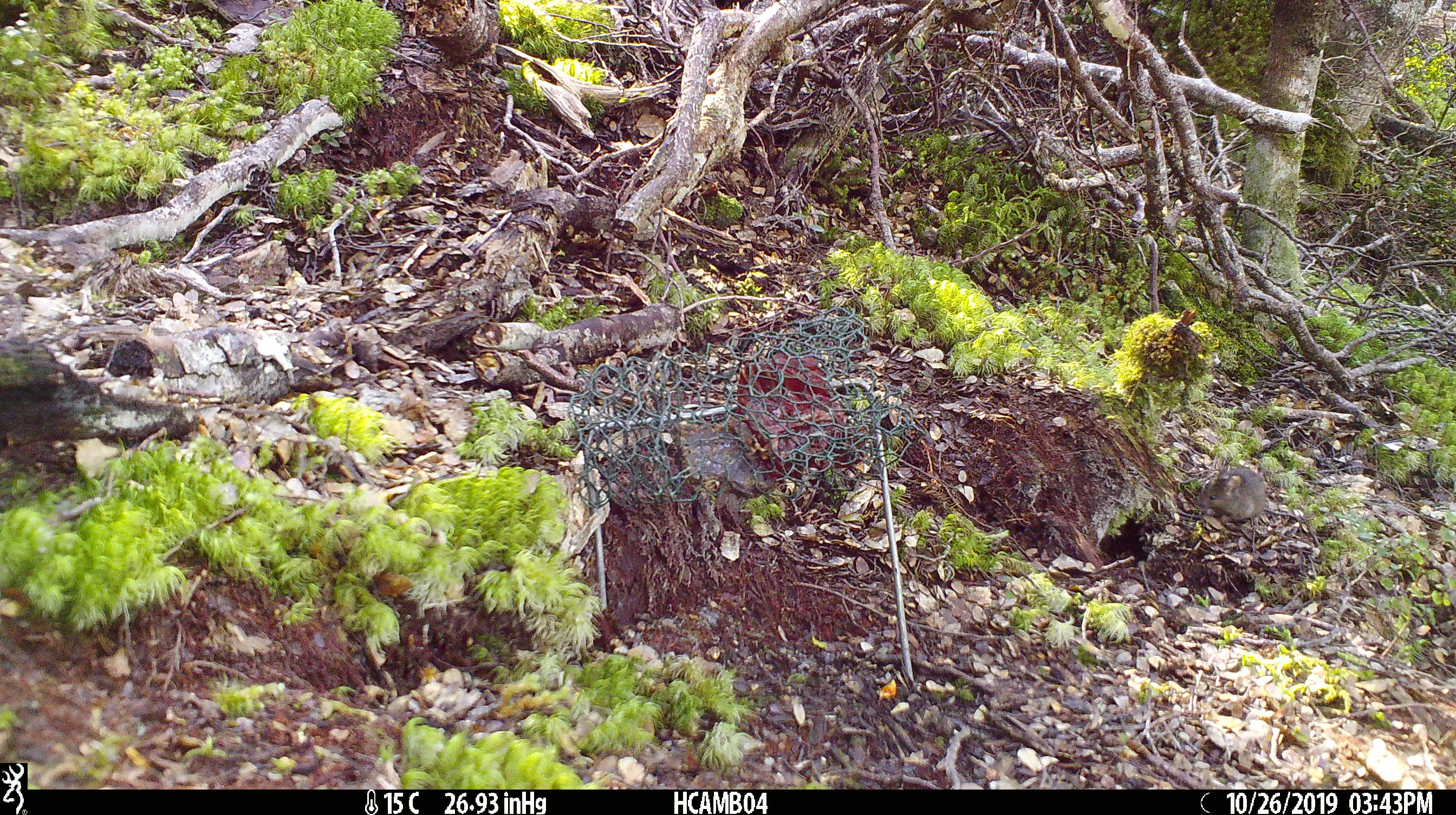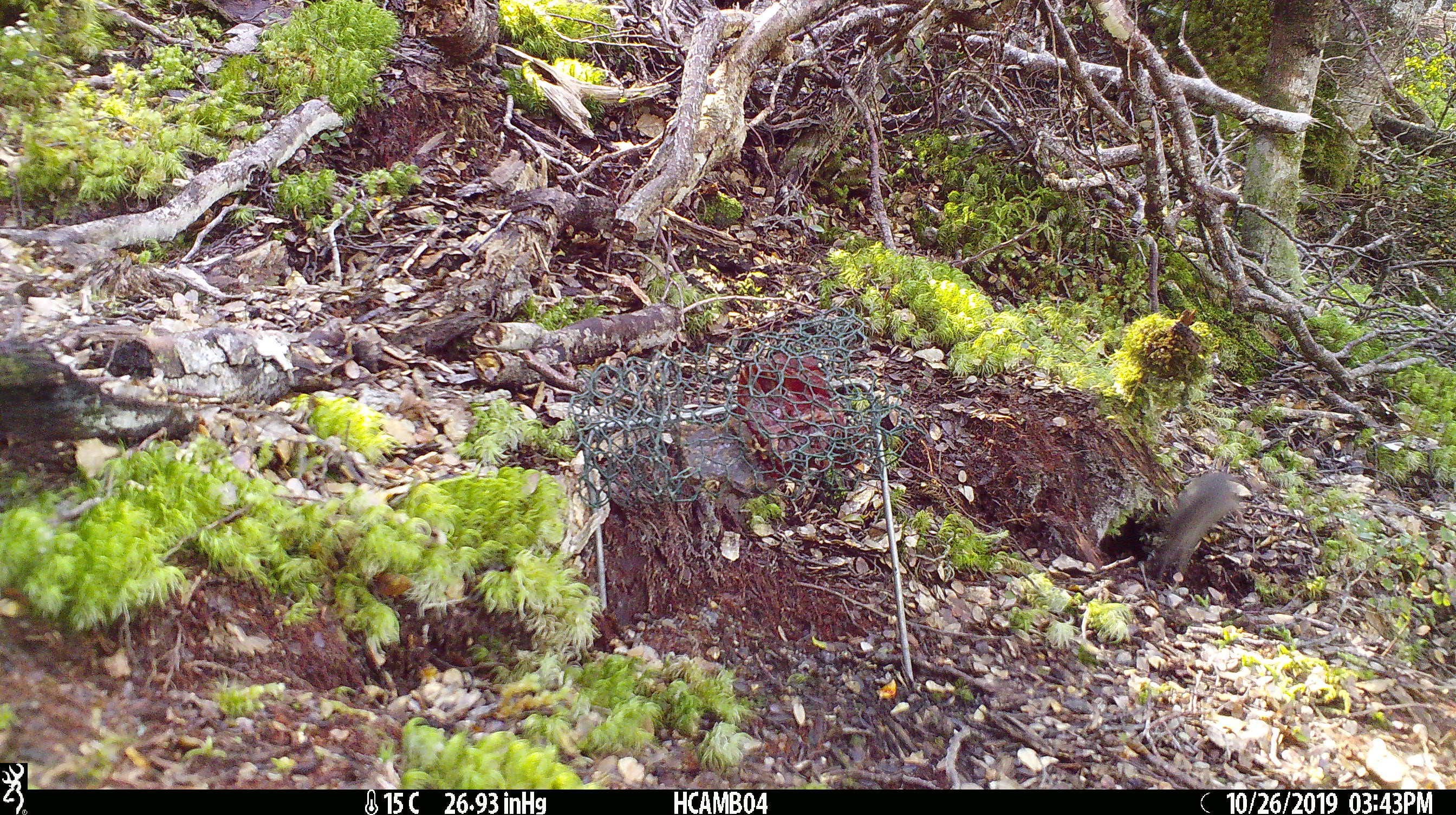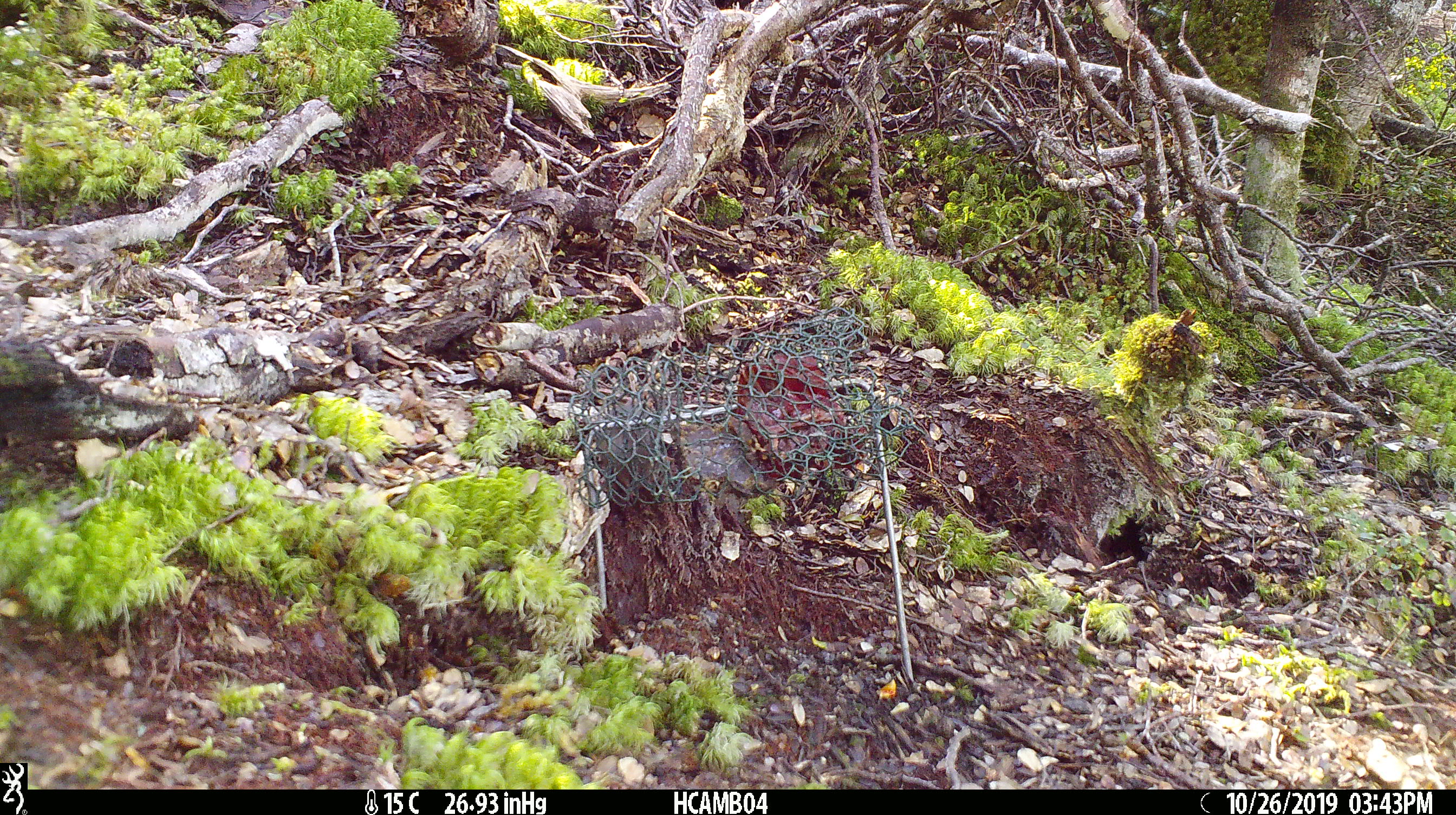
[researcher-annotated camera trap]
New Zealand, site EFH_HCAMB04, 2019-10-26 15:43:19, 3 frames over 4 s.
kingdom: Animalia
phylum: Chordata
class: Mammalia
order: Rodentia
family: Muridae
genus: Mus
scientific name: Mus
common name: mouse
Mouse (Mus).